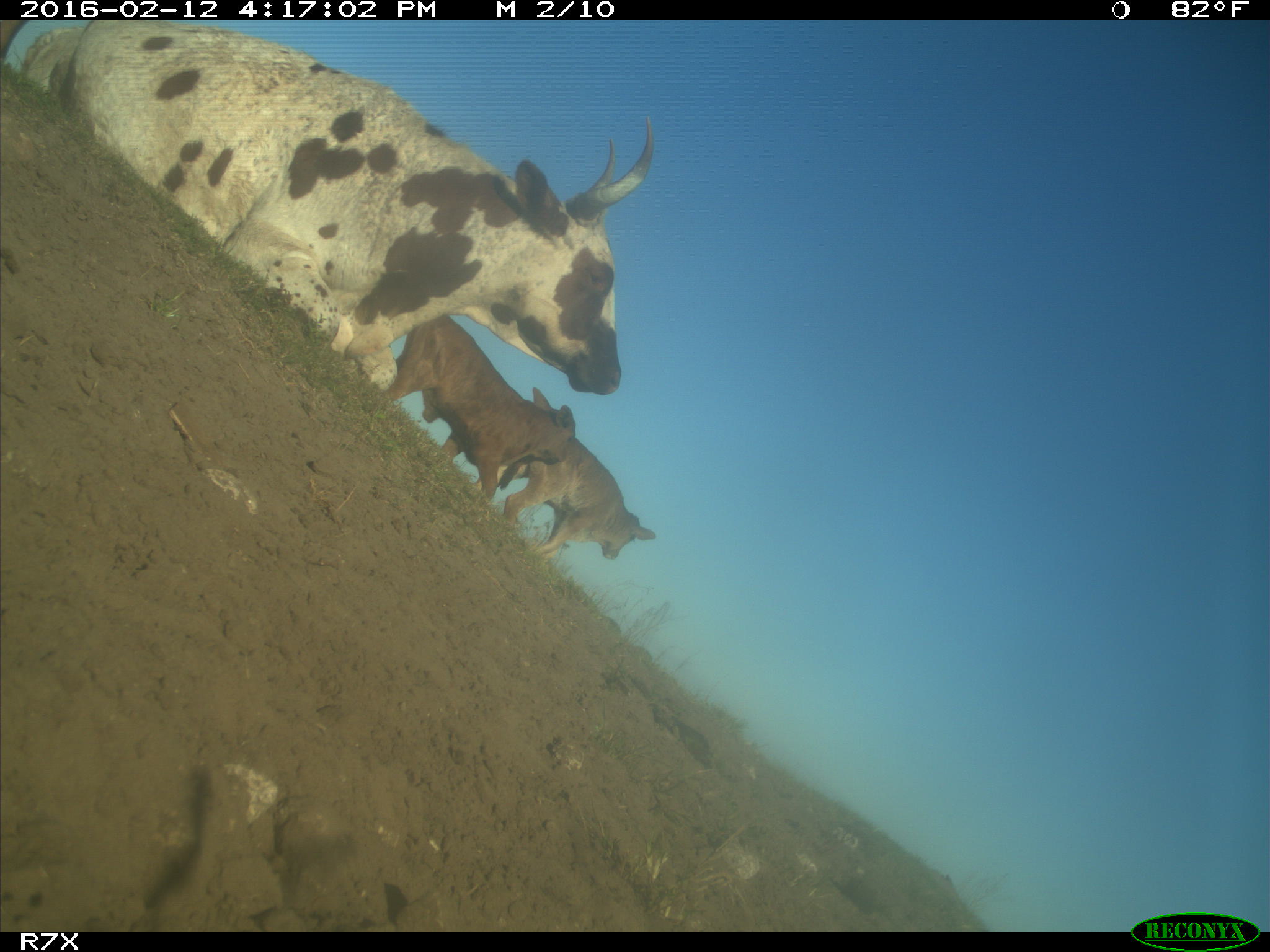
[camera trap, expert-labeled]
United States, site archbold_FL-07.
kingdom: Animalia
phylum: Chordata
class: Mammalia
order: Artiodactyla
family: Bovidae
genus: Bos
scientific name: Bos taurus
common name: domestic cow